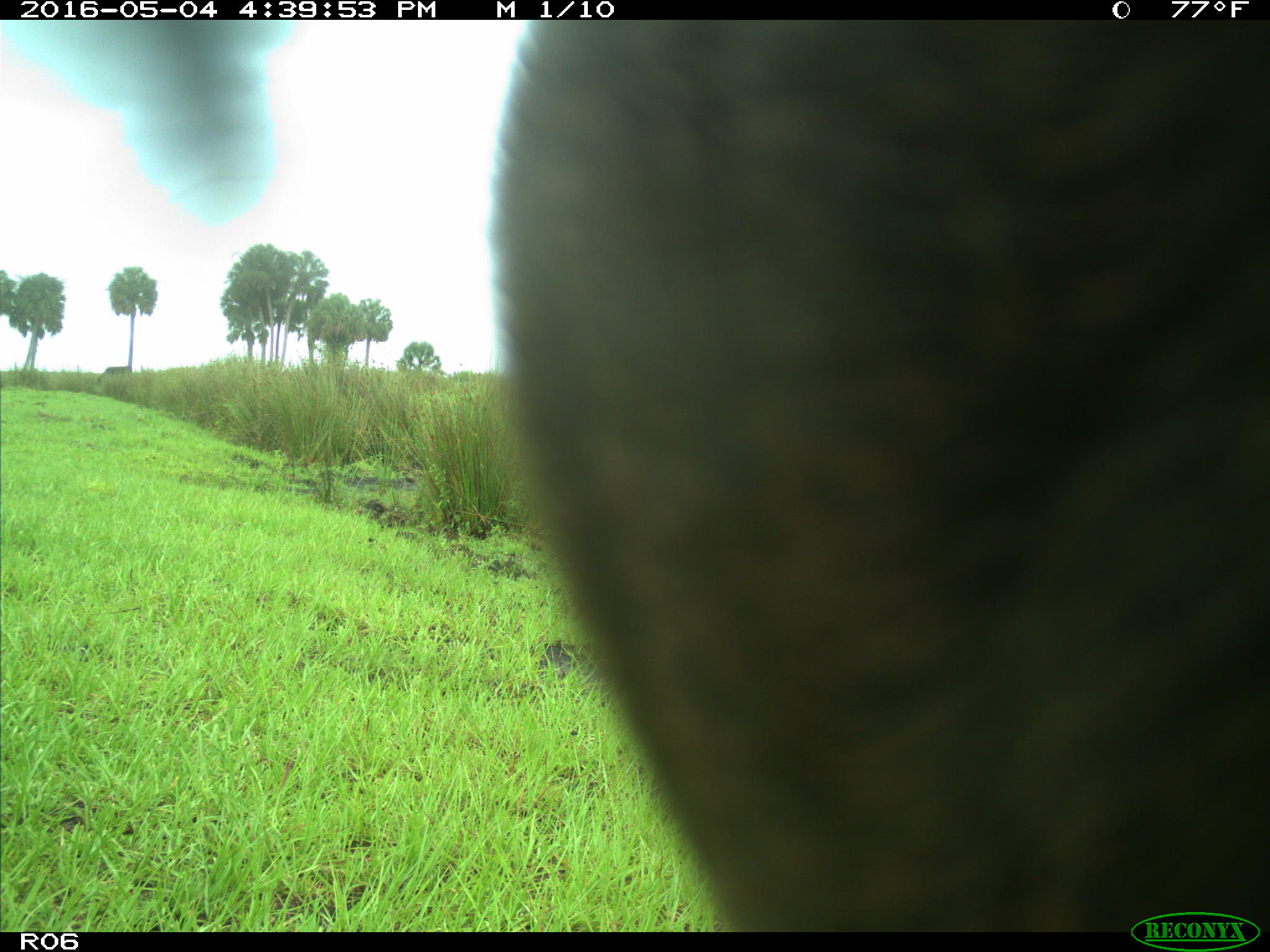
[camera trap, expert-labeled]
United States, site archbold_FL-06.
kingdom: Animalia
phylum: Chordata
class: Mammalia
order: Artiodactyla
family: Bovidae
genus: Bos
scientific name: Bos taurus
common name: domestic cow